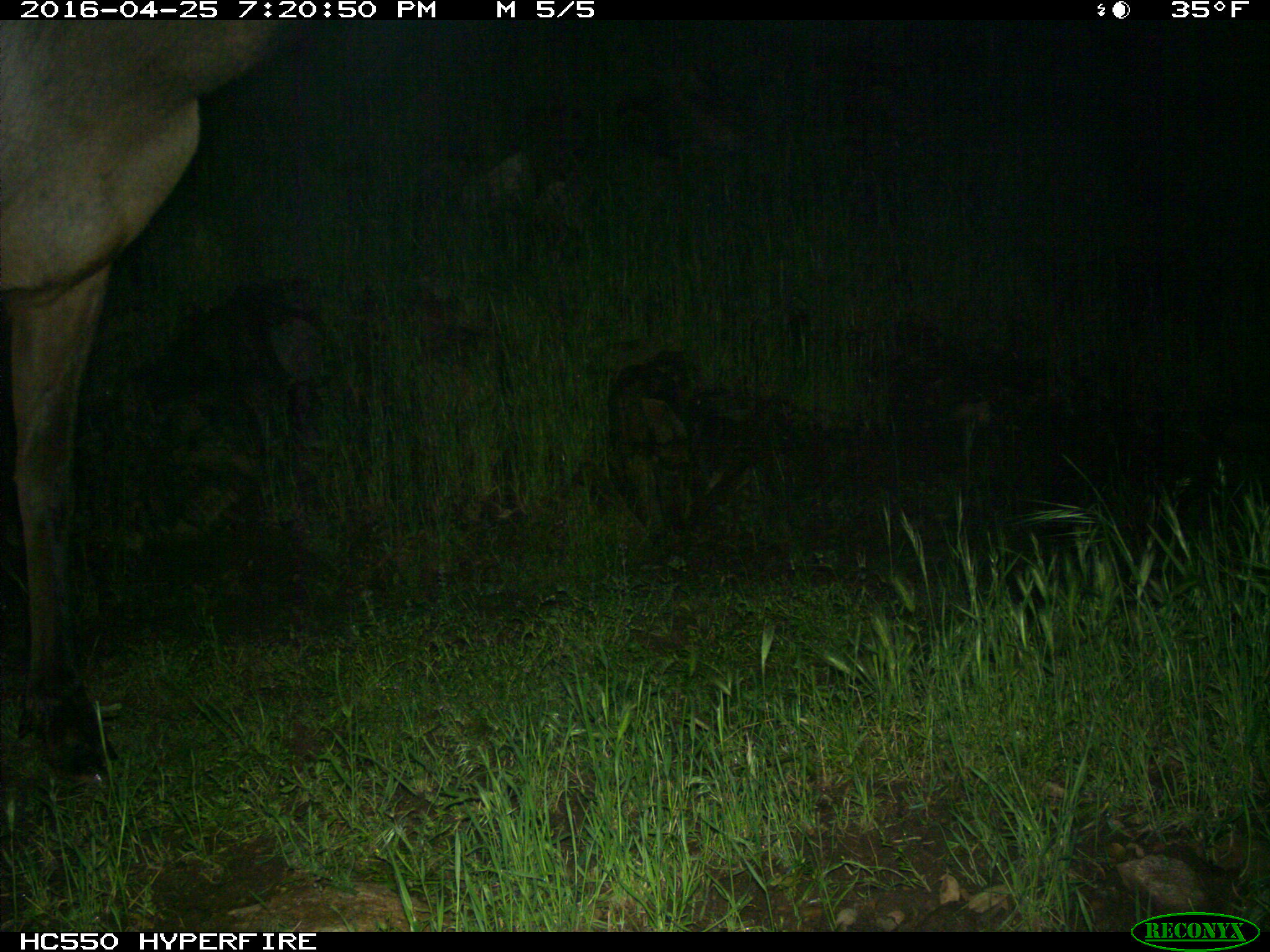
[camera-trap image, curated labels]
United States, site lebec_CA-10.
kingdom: Animalia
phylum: Chordata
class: Mammalia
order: Artiodactyla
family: Cervidae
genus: Cervus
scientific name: Cervus canadensis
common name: elk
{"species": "Cervus canadensis (elk)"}